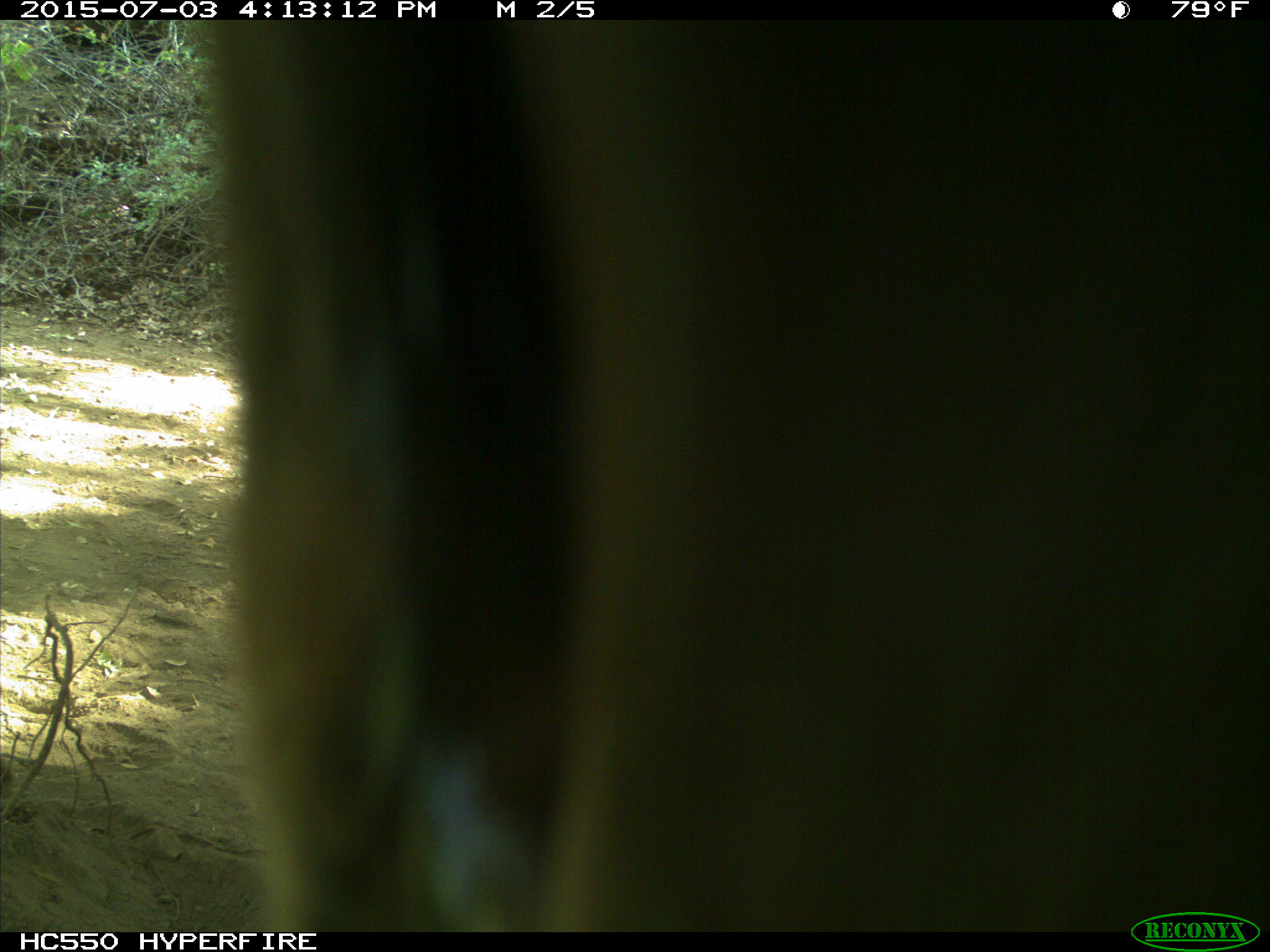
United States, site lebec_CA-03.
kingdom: Animalia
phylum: Chordata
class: Mammalia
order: Artiodactyla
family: Bovidae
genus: Bos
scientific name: Bos taurus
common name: domestic cow